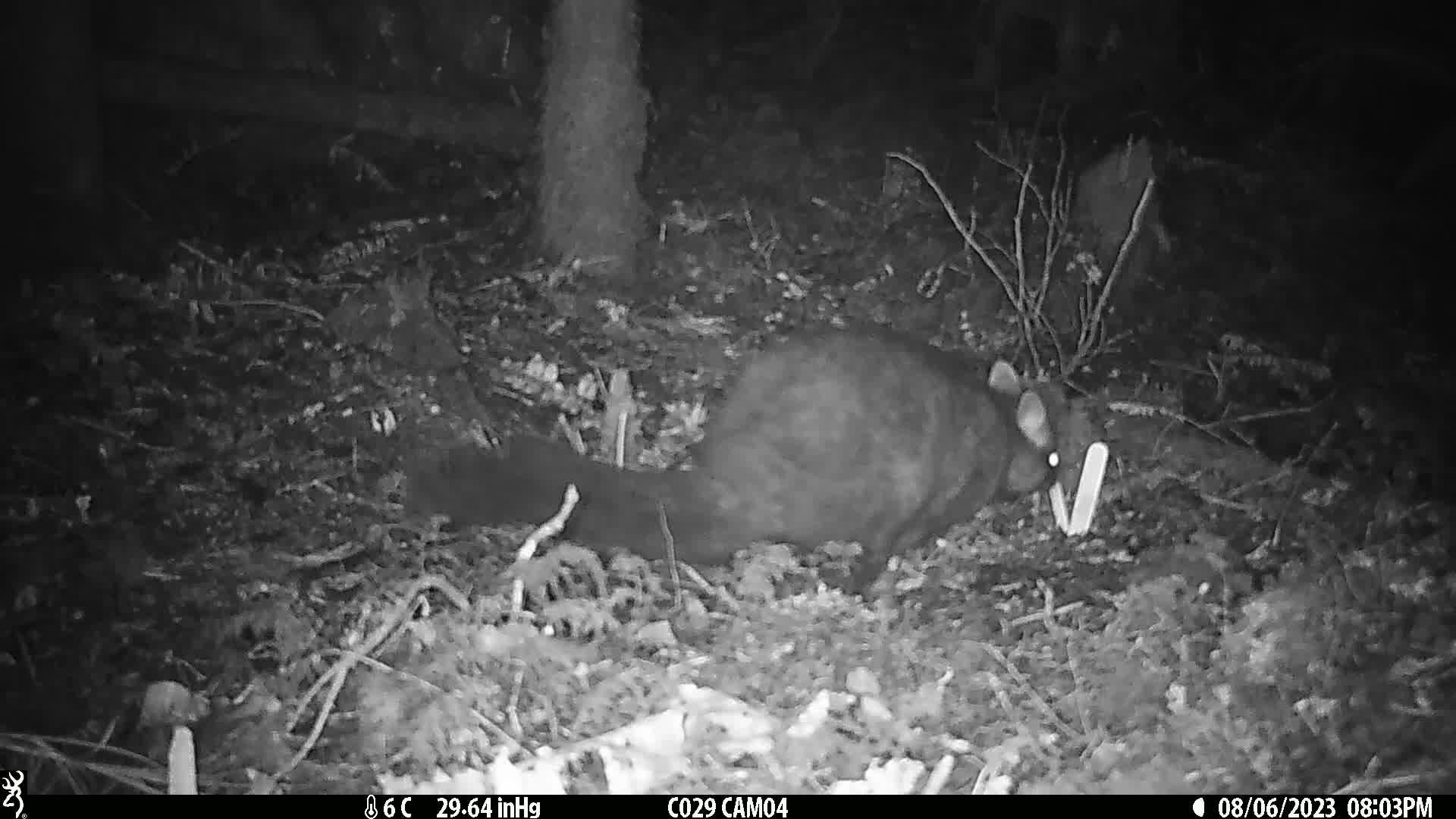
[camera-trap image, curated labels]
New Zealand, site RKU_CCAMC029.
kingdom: Animalia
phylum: Chordata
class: Mammalia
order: Diprotodontia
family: Phalangeridae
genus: Trichosurus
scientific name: Trichosurus vulpecula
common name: common brushtail possum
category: possum